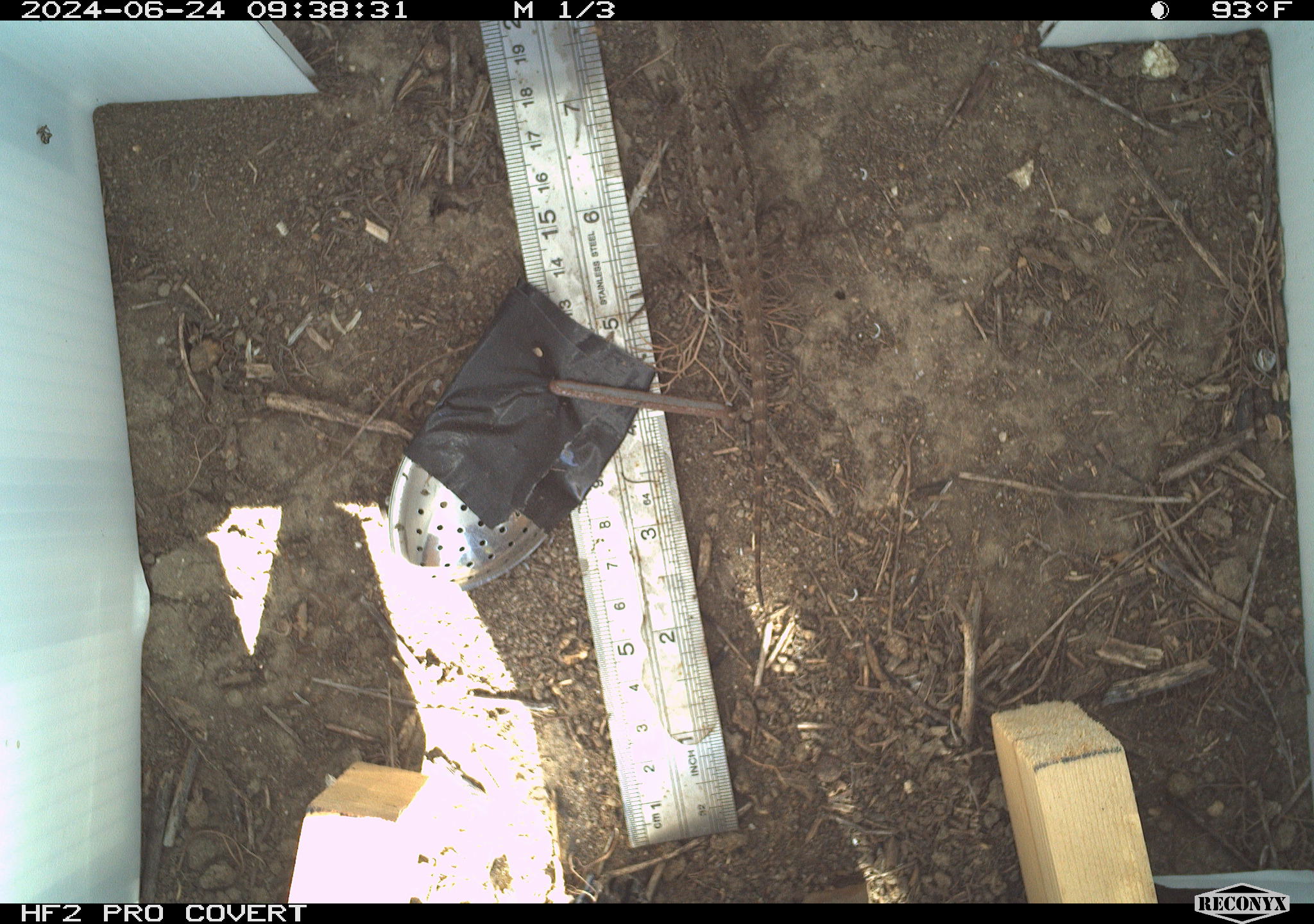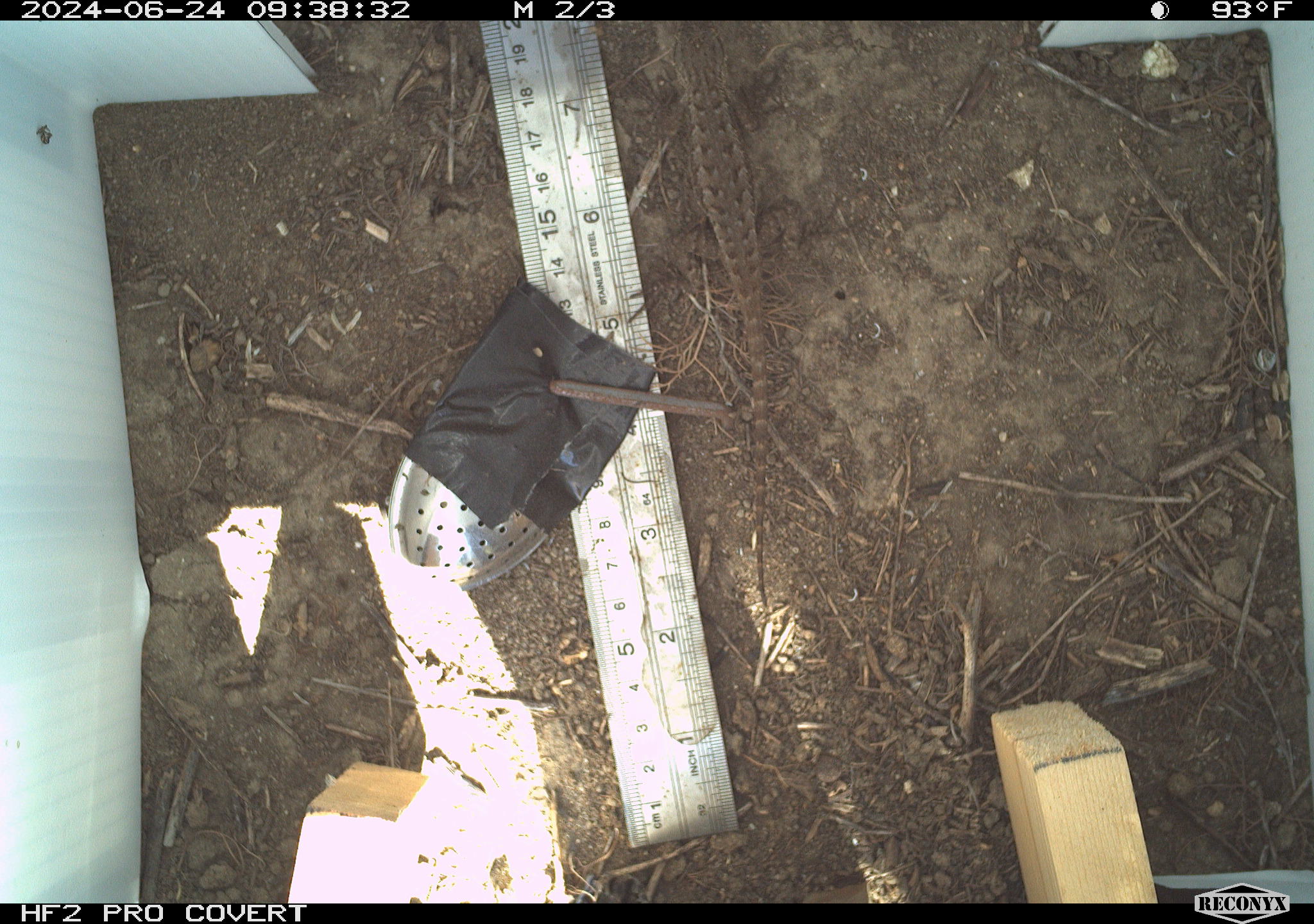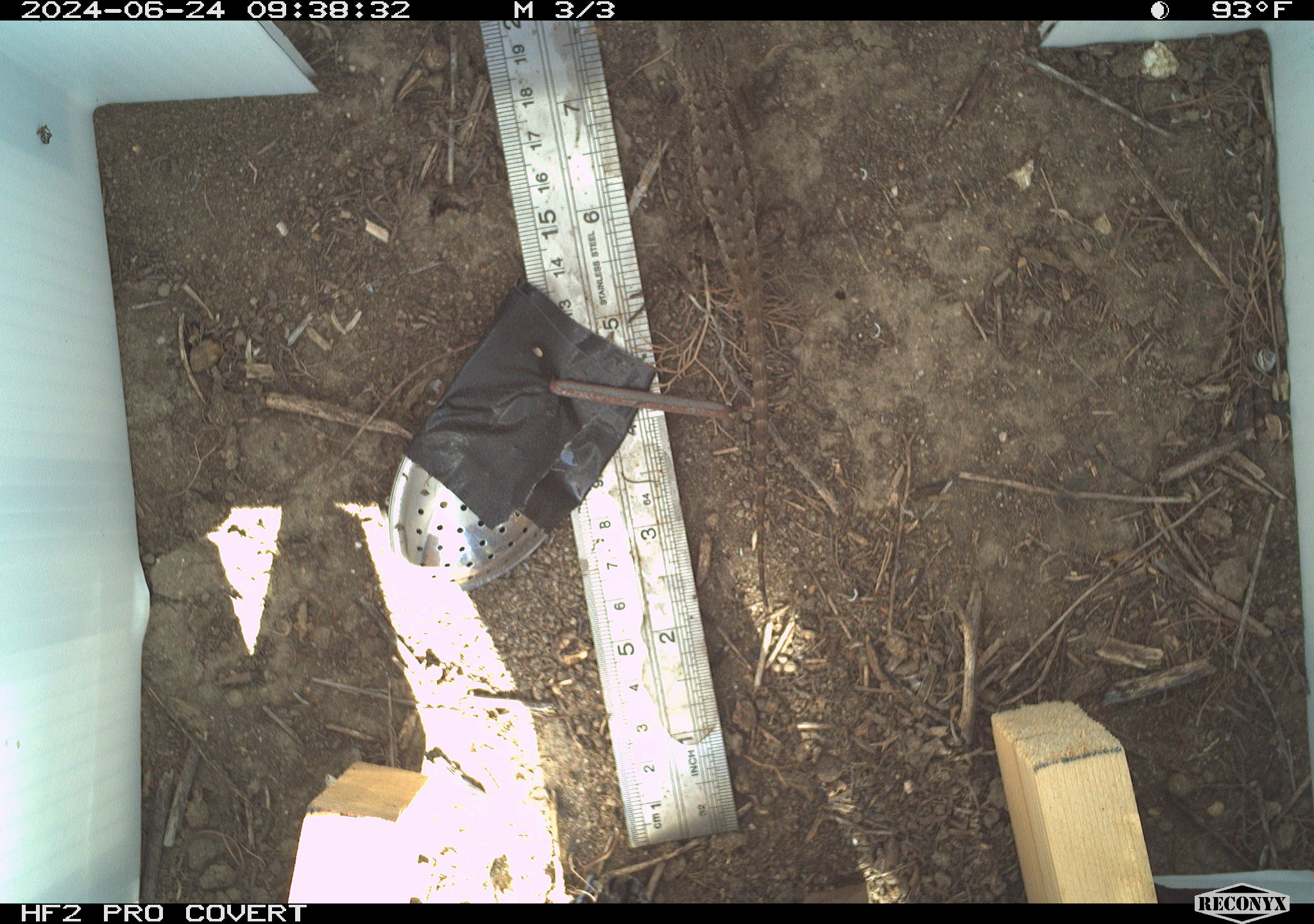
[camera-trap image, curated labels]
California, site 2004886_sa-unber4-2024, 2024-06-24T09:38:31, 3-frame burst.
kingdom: Animalia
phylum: Chordata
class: Reptilia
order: Squamata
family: Phrynosomatidae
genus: Sceloporus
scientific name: Sceloporus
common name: spiny lizards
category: sceloporus species